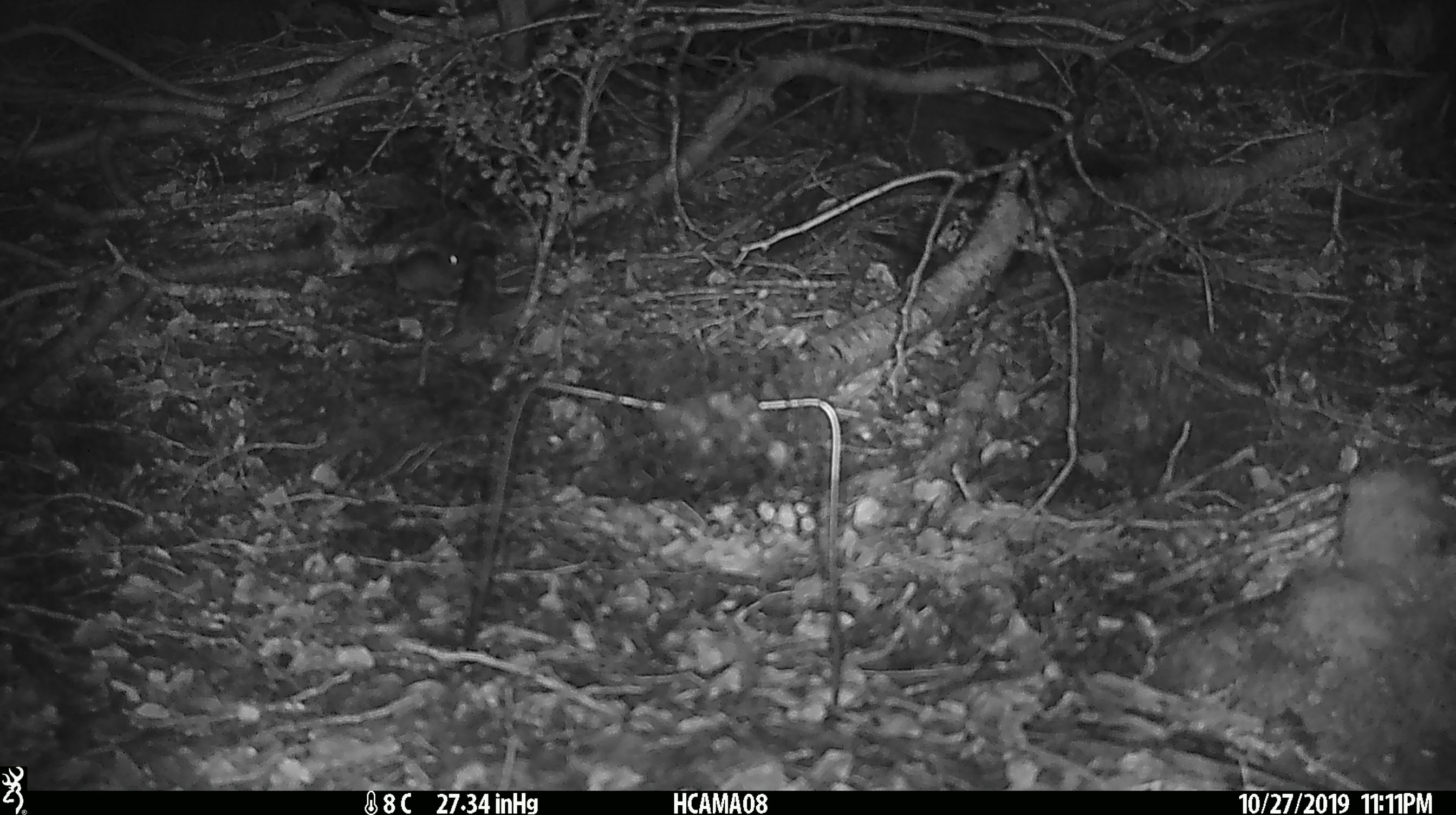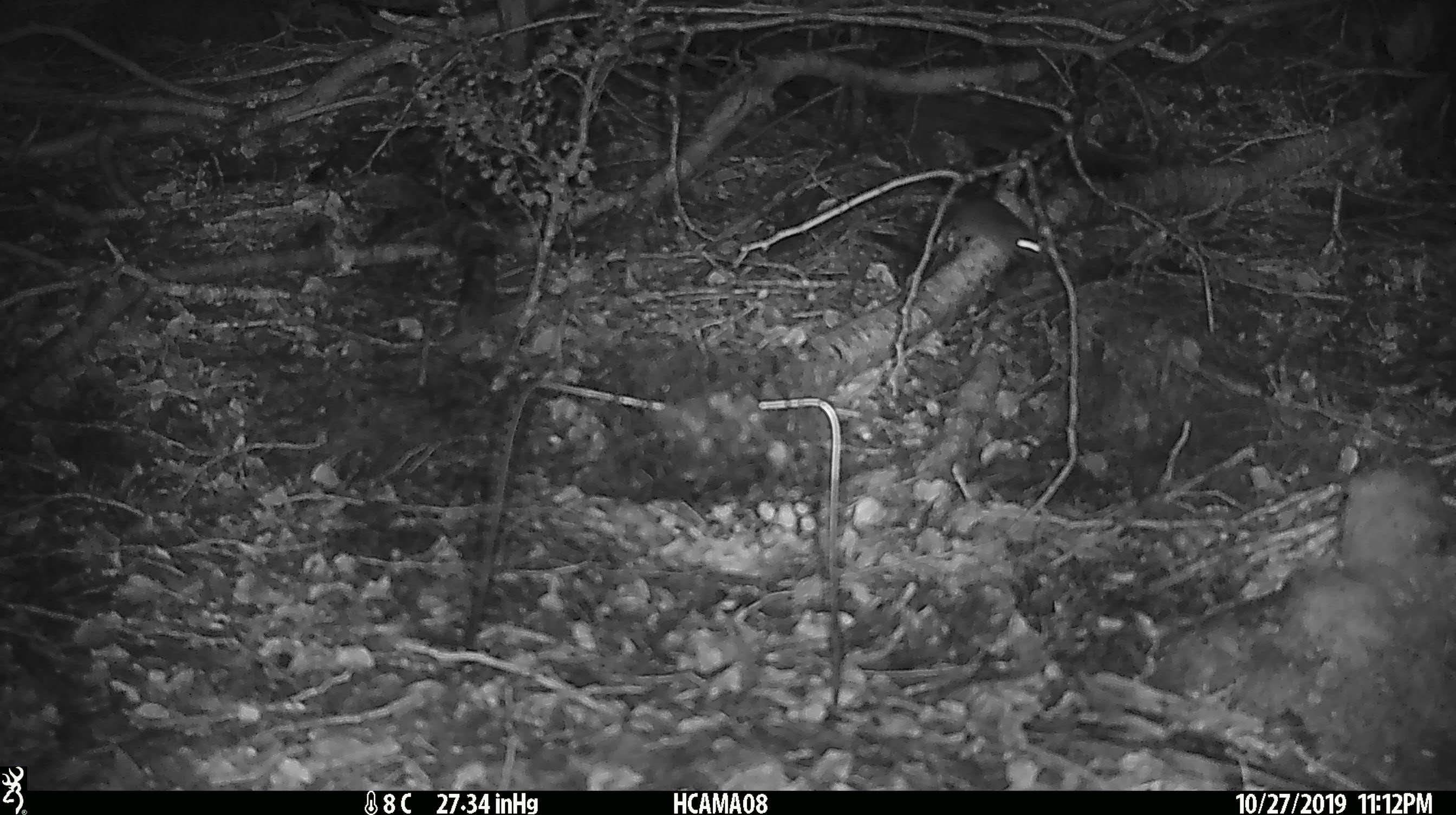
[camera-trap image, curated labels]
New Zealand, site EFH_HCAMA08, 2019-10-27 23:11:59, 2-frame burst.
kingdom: Animalia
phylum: Chordata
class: Mammalia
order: Rodentia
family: Muridae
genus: Mus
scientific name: Mus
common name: mouse